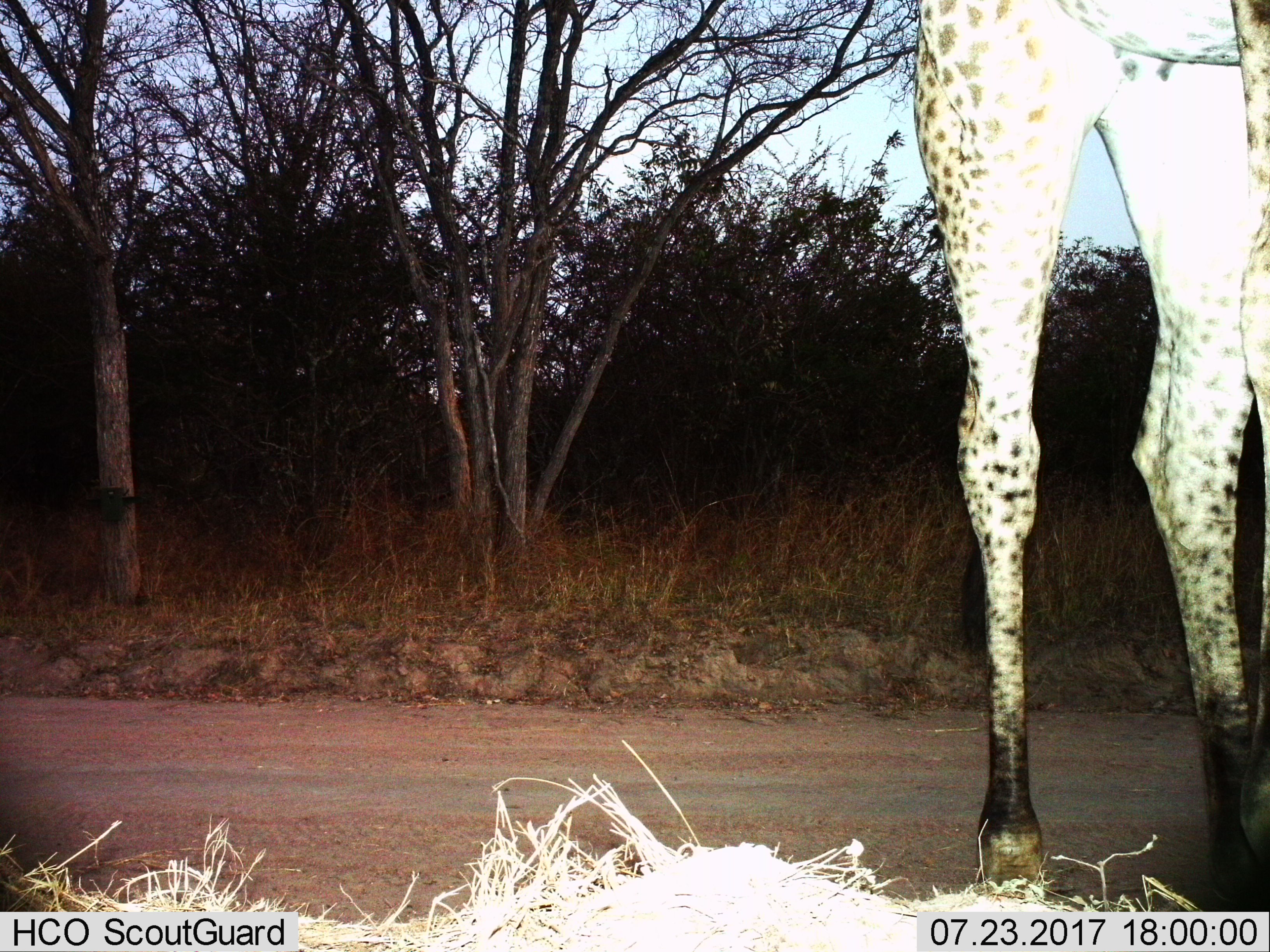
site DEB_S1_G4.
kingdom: Animalia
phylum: Chordata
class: Mammalia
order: Artiodactyla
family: Giraffidae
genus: Giraffa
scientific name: Giraffa camelopardalis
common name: giraffe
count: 1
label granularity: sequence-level